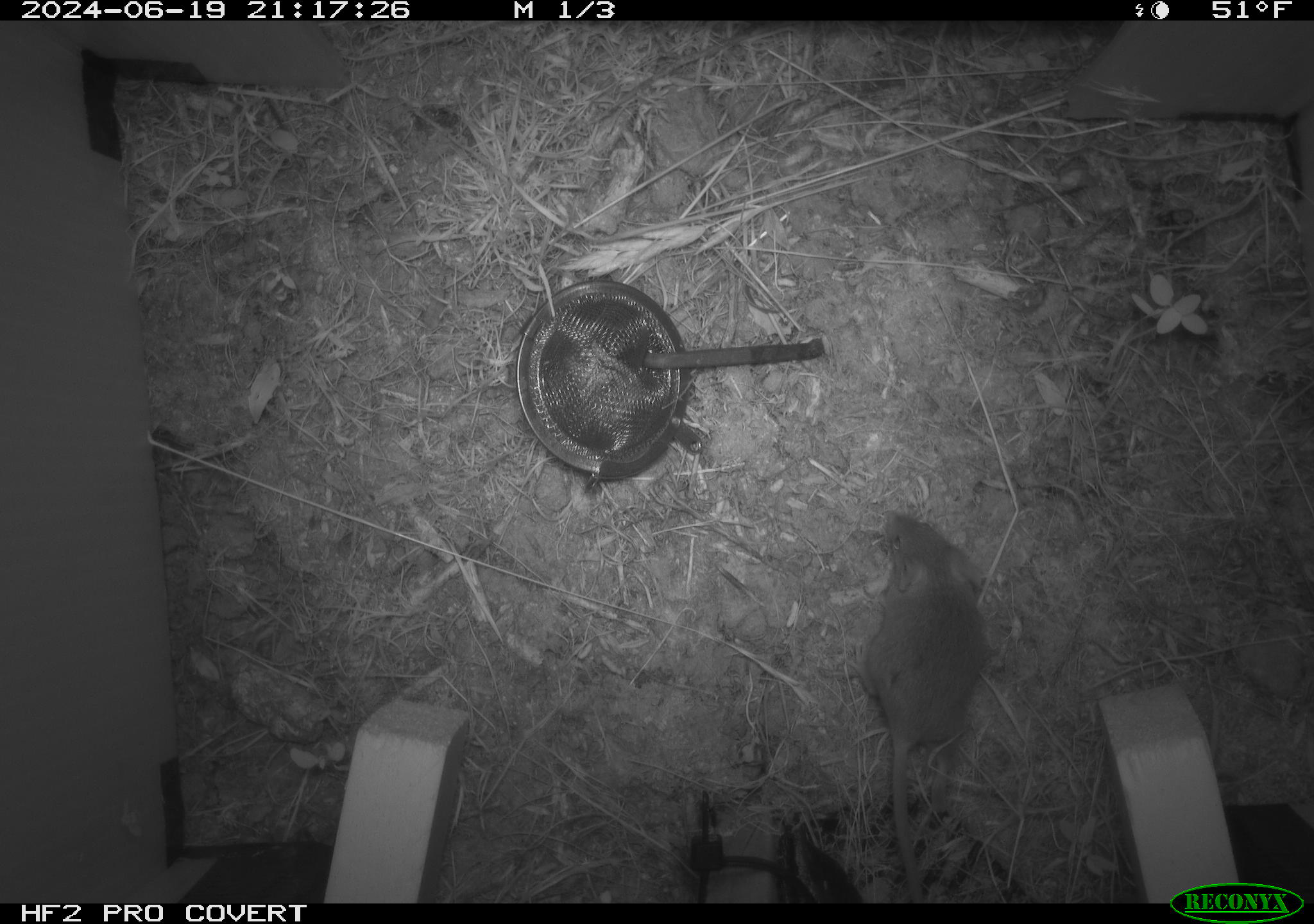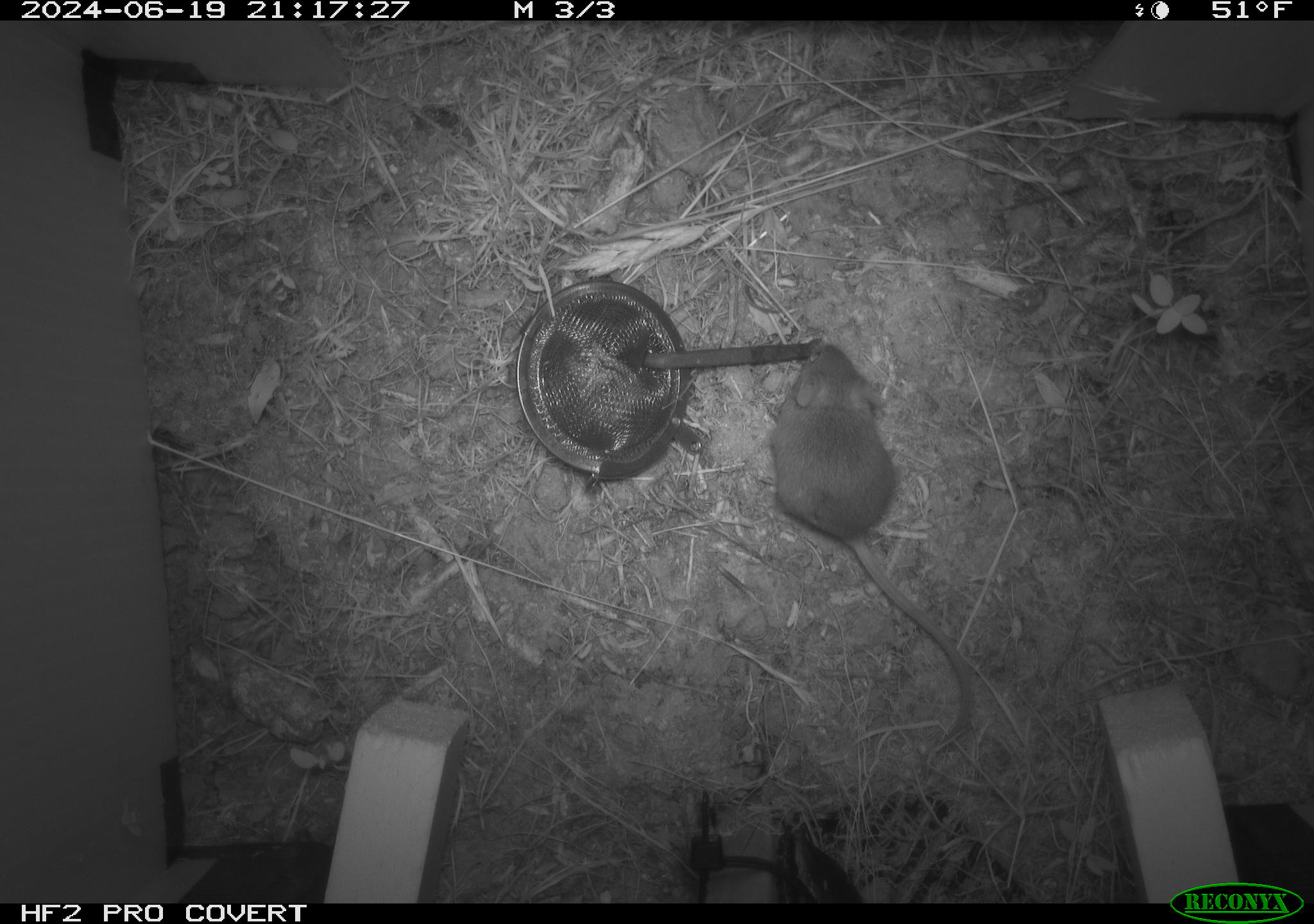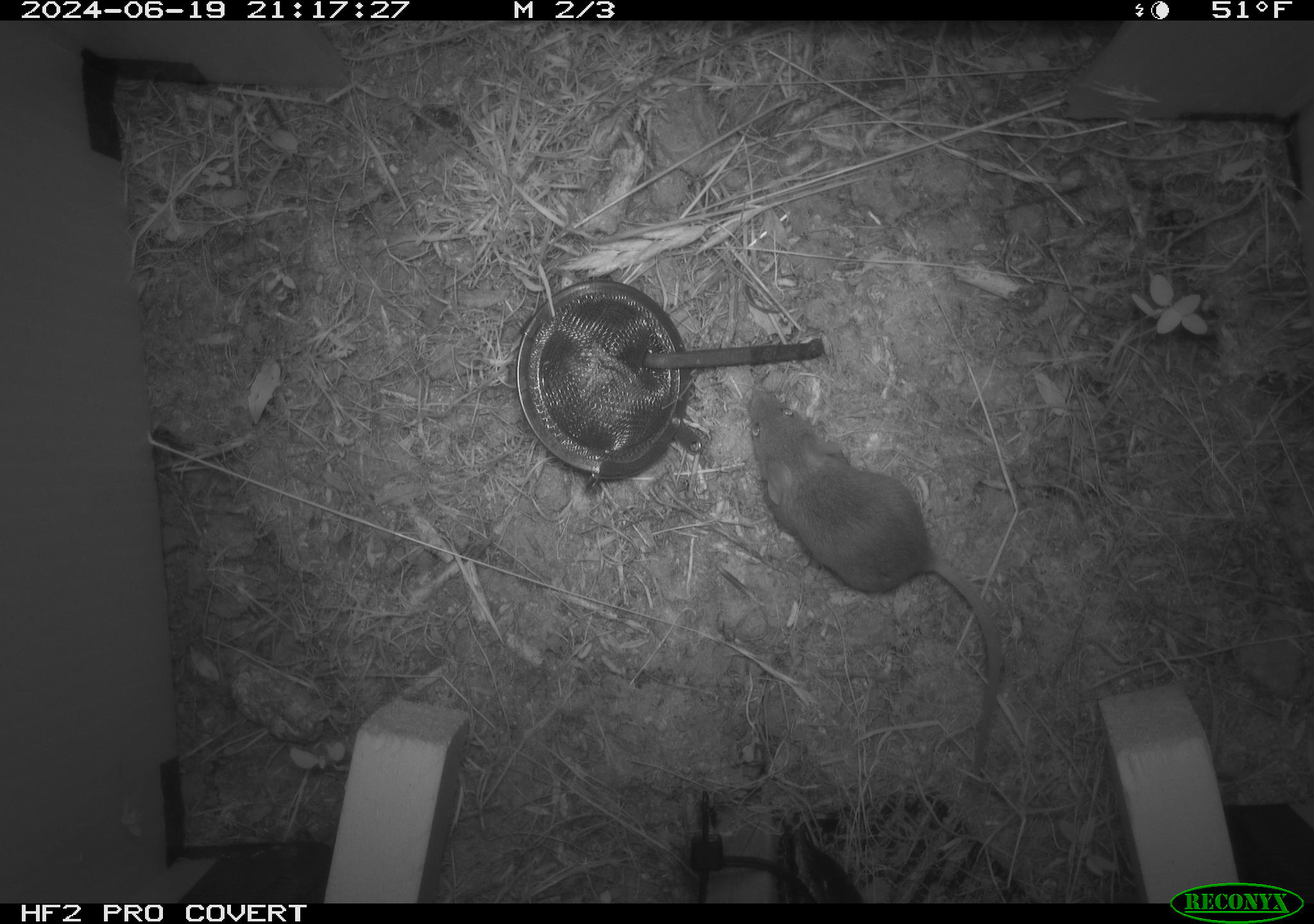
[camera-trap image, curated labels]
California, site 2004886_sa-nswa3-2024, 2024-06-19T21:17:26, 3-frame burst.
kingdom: Animalia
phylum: Chordata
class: Mammalia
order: Rodentia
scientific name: Rodentia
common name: rodent